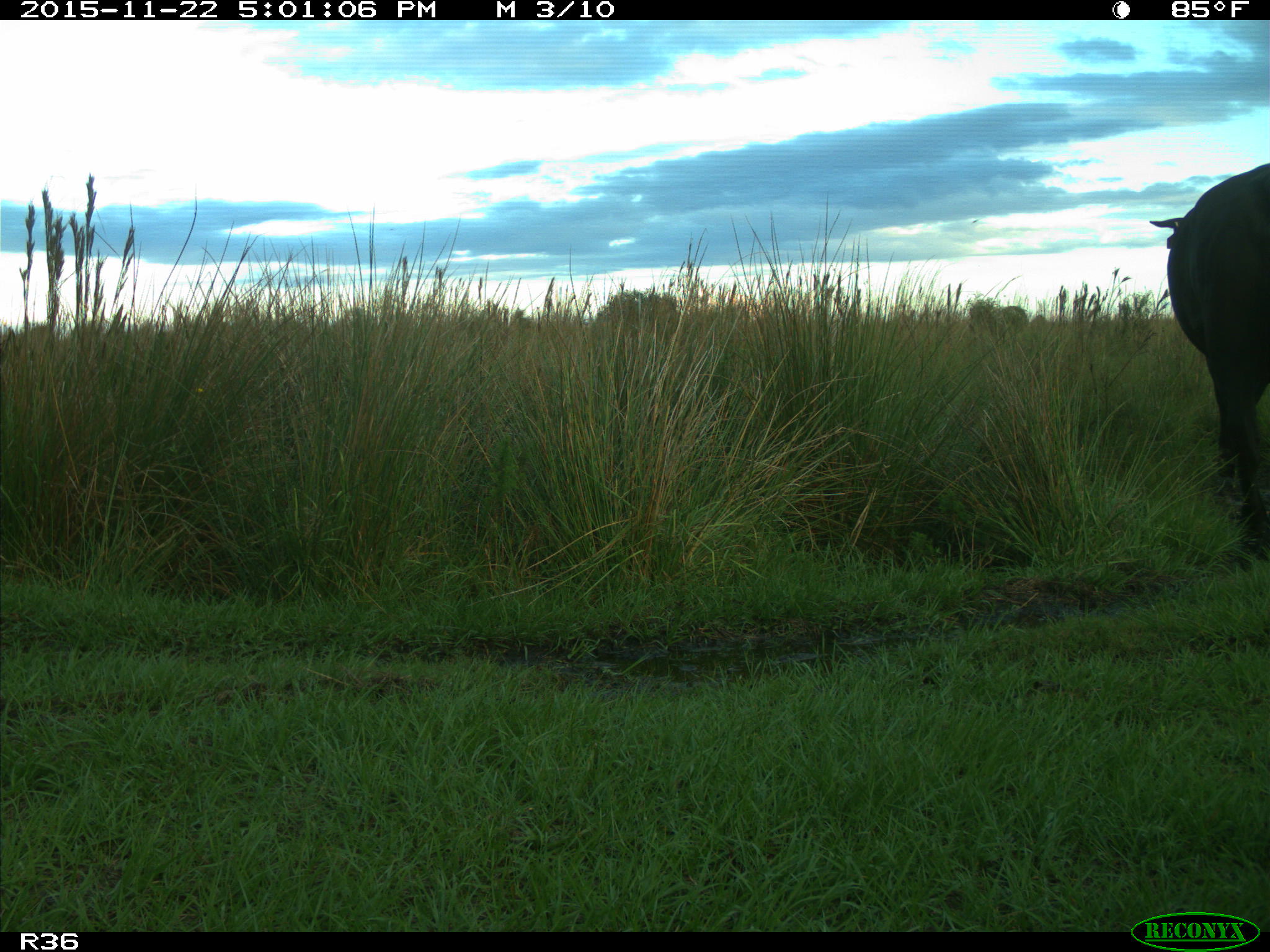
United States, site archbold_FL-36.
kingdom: Animalia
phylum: Chordata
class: Mammalia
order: Artiodactyla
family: Bovidae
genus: Bos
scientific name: Bos taurus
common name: domestic cow